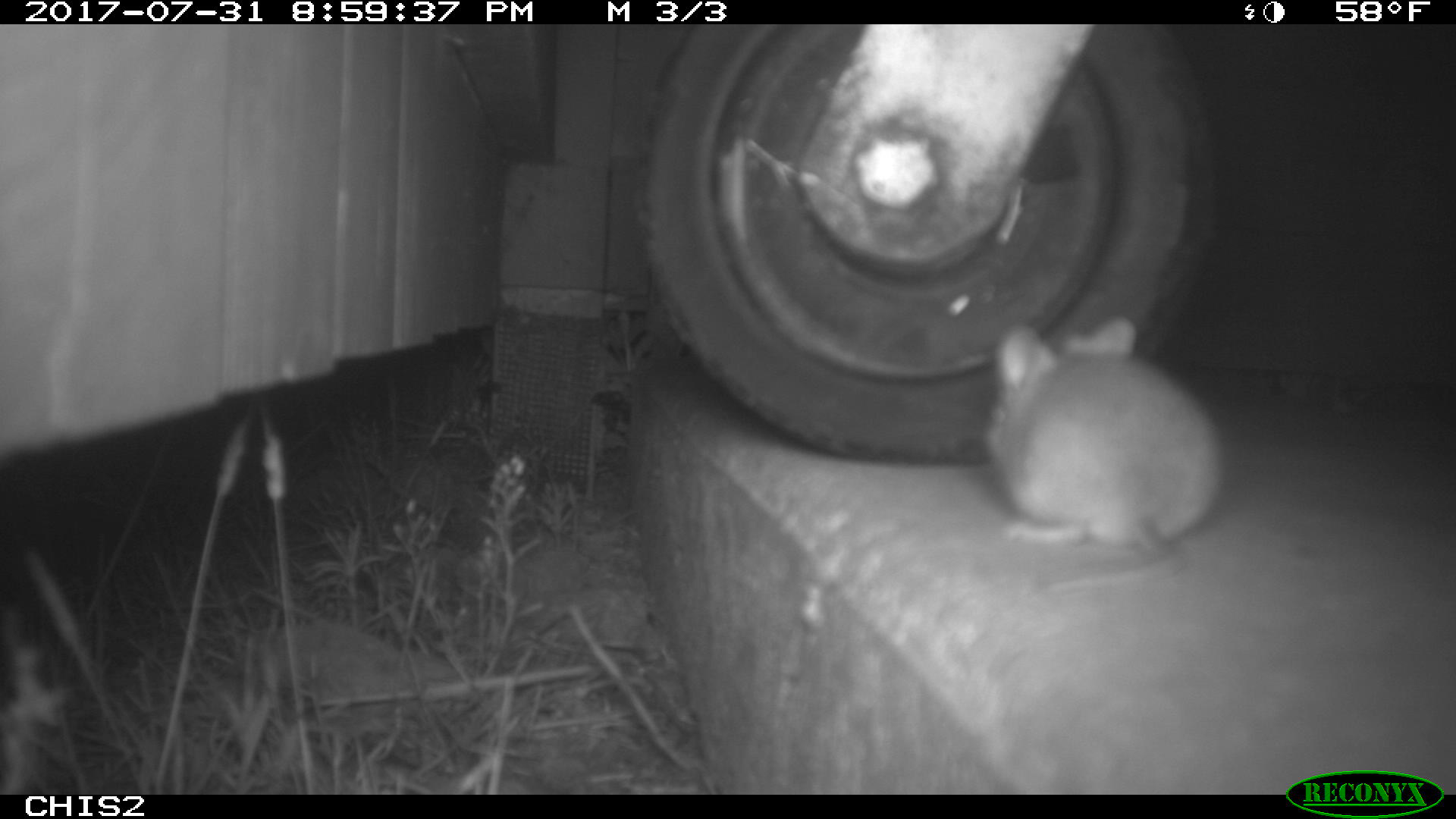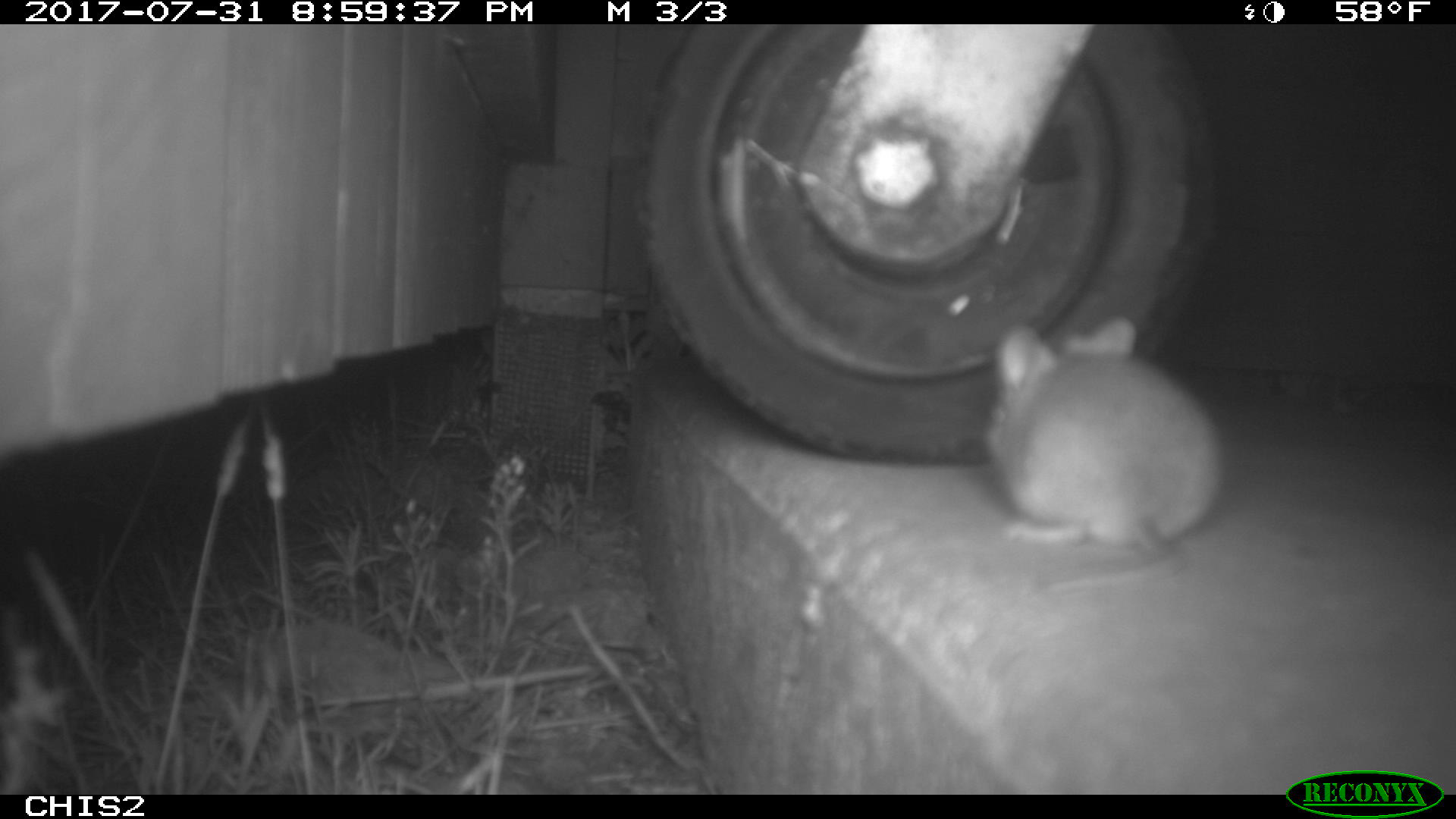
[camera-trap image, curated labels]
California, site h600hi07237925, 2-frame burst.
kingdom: Animalia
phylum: Chordata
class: Mammalia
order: Rodentia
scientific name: Rodentia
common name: rodent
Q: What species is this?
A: Rodent (Rodentia).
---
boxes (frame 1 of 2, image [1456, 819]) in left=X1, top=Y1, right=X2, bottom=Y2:
rodent: left=982, top=314, right=1222, bottom=593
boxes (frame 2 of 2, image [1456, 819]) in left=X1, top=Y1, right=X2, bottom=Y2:
rodent: left=981, top=315, right=1224, bottom=595